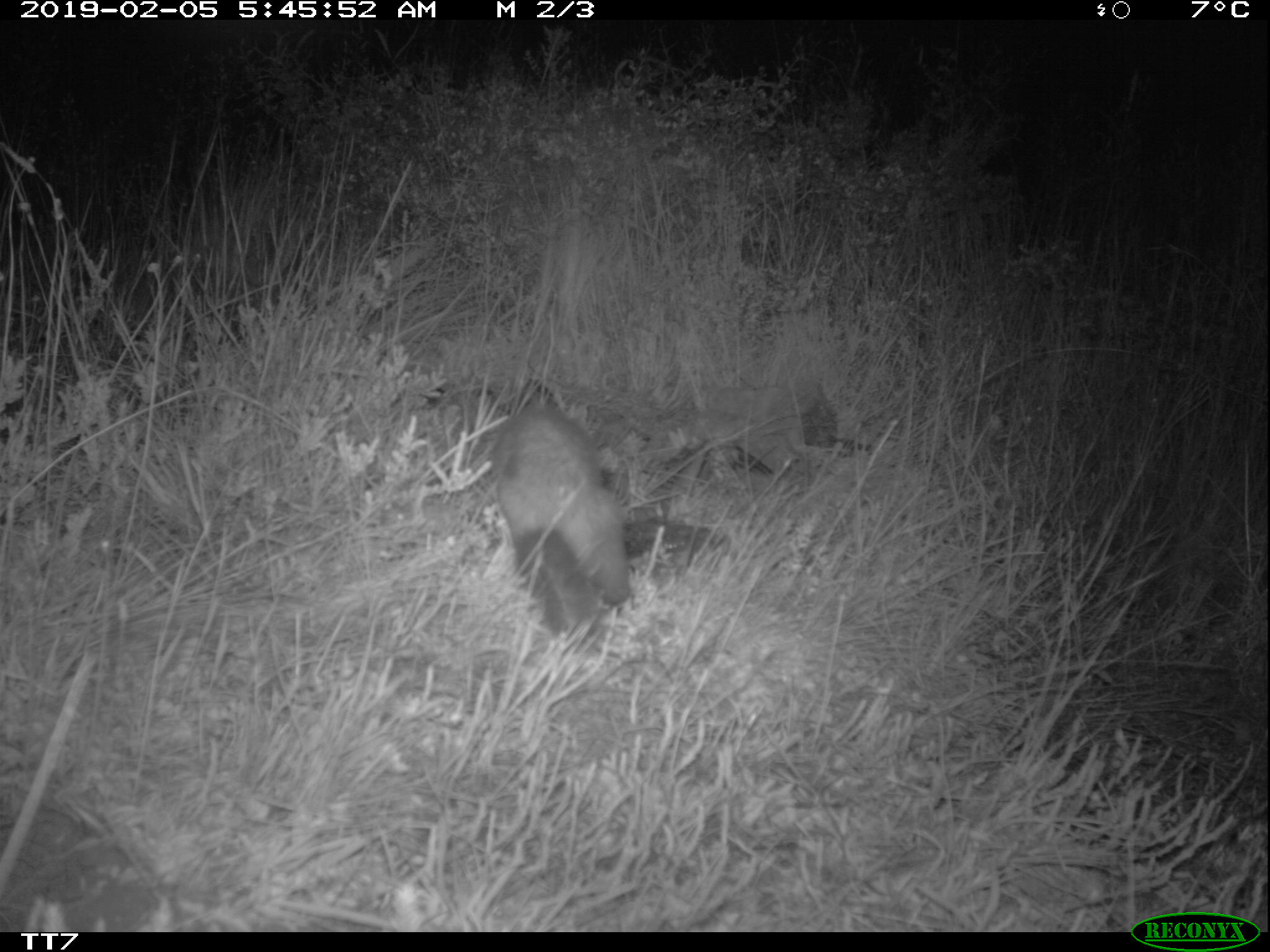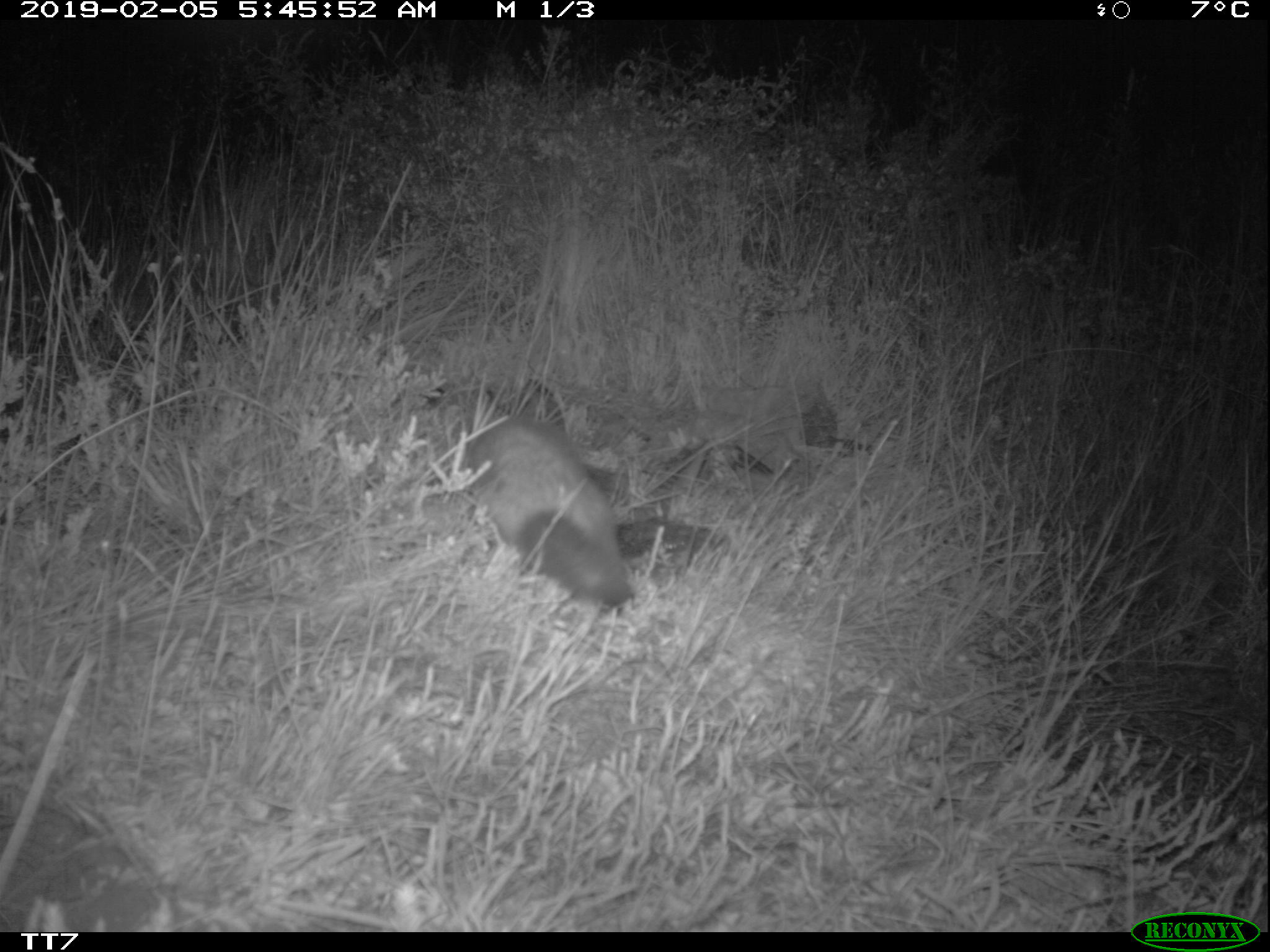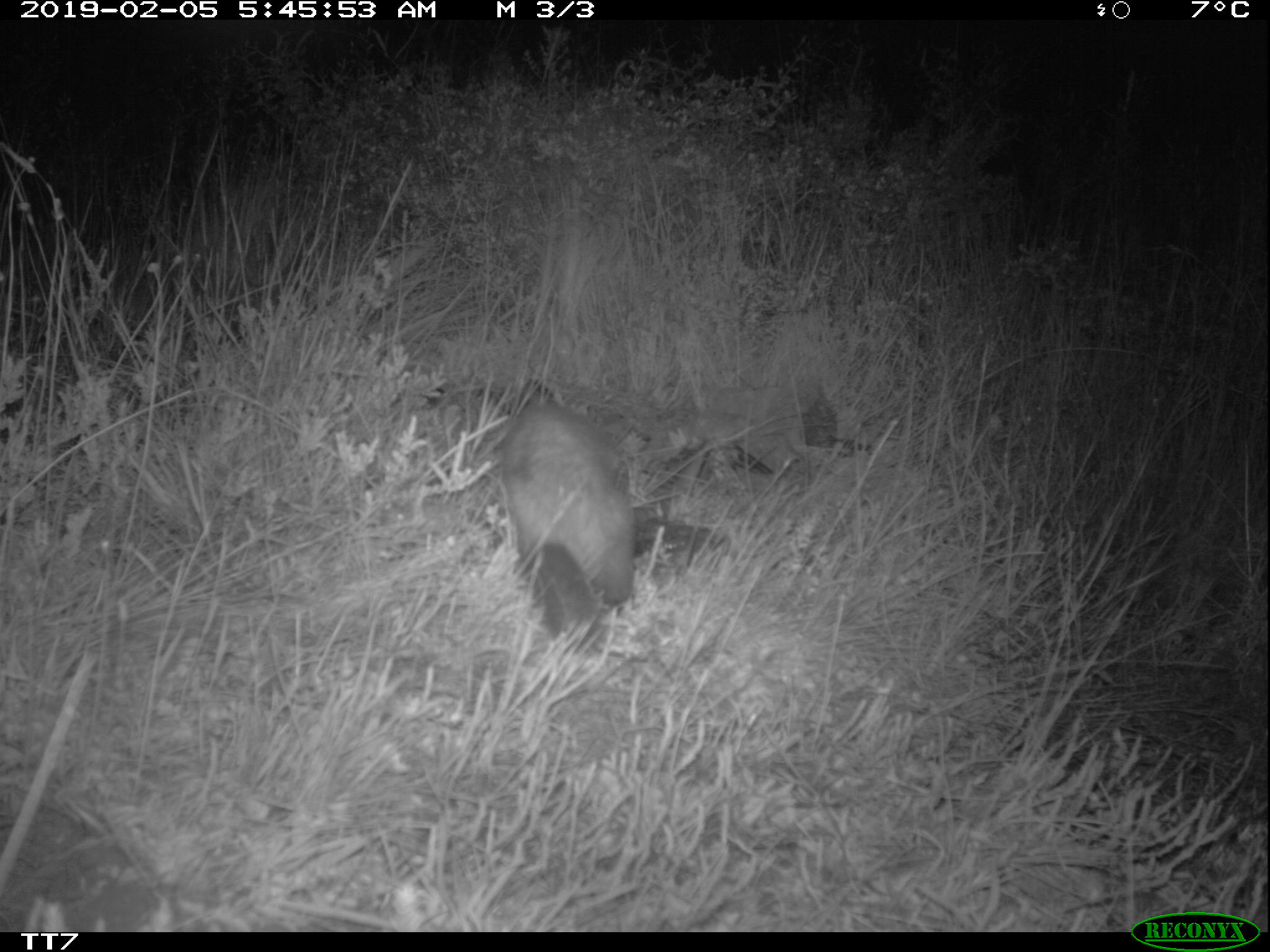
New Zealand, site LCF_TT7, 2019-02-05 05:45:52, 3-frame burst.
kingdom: Animalia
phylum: Chordata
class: Mammalia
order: Carnivora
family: Mustelidae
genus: Mustela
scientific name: Mustela furo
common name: ferret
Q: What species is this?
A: Ferret (Mustela furo).